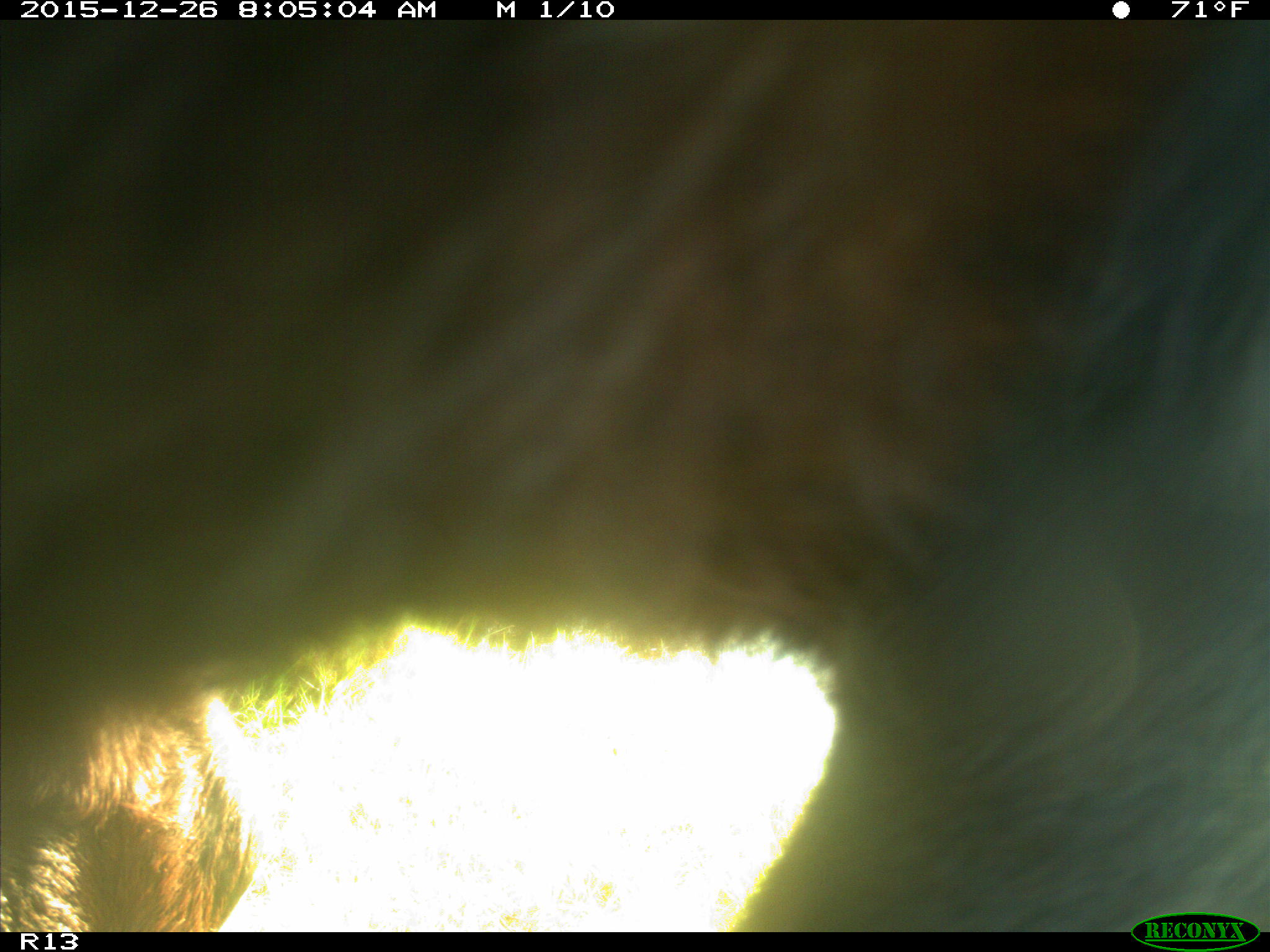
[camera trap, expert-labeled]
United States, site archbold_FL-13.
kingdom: Animalia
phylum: Chordata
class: Mammalia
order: Artiodactyla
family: Bovidae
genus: Bos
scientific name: Bos taurus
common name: domestic cow